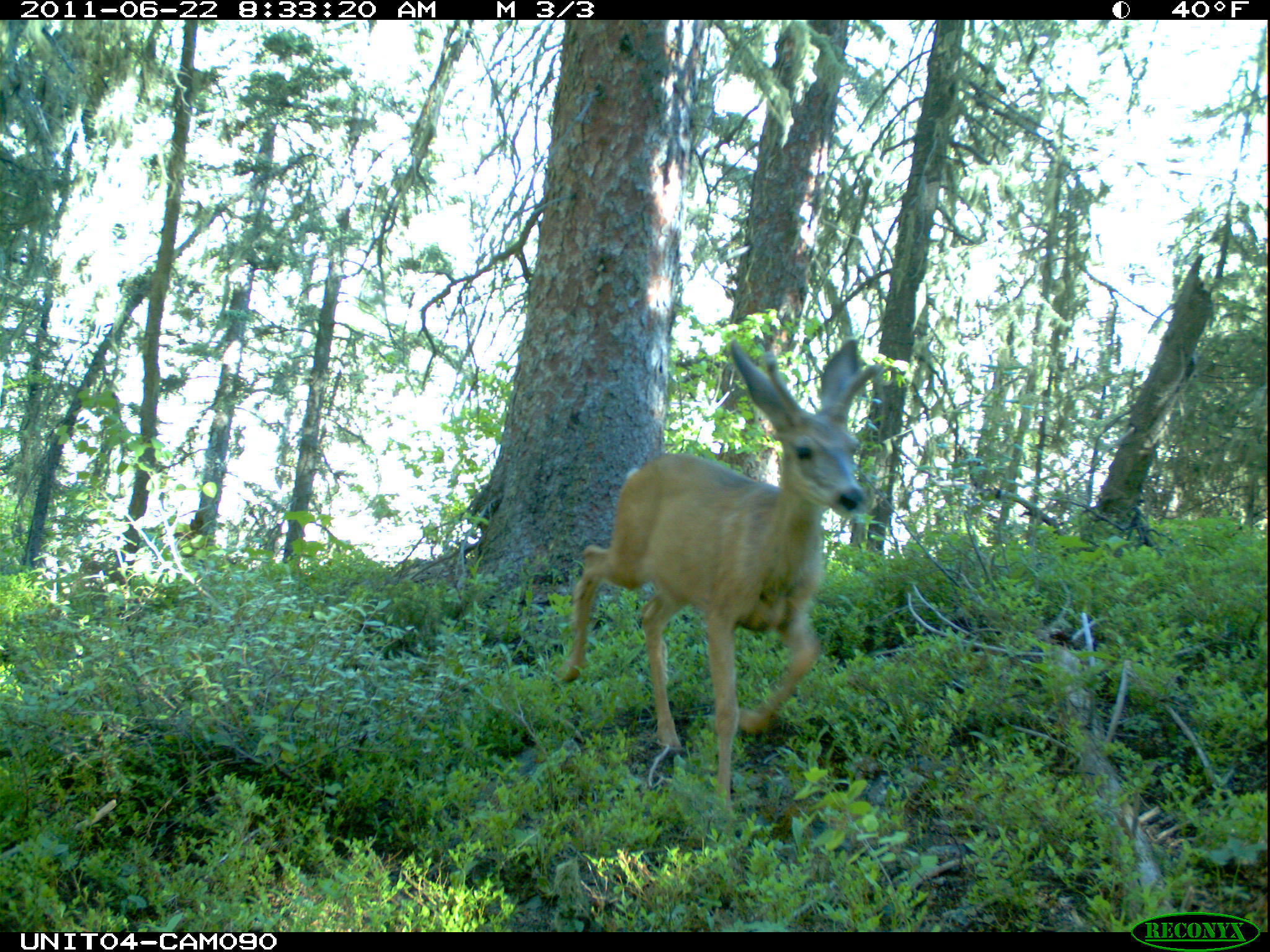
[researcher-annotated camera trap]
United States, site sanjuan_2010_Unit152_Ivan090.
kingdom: Animalia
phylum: Chordata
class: Mammalia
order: Artiodactyla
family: Cervidae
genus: Odocoileus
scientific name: Odocoileus hemionus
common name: mule deer